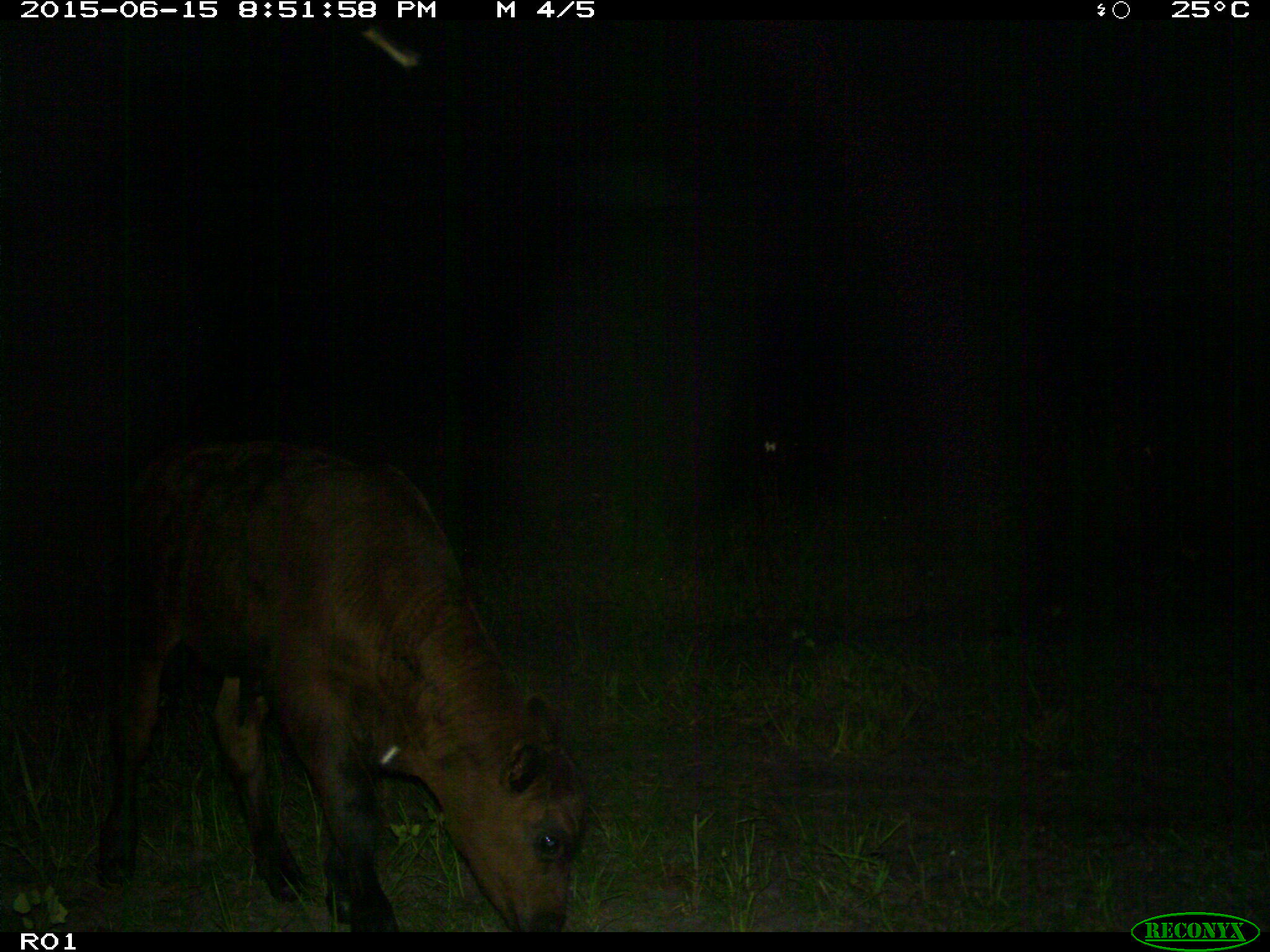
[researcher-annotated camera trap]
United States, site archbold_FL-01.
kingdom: Animalia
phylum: Chordata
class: Mammalia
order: Artiodactyla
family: Bovidae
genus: Bos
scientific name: Bos taurus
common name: domestic cow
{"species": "Bos taurus (domestic cow)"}